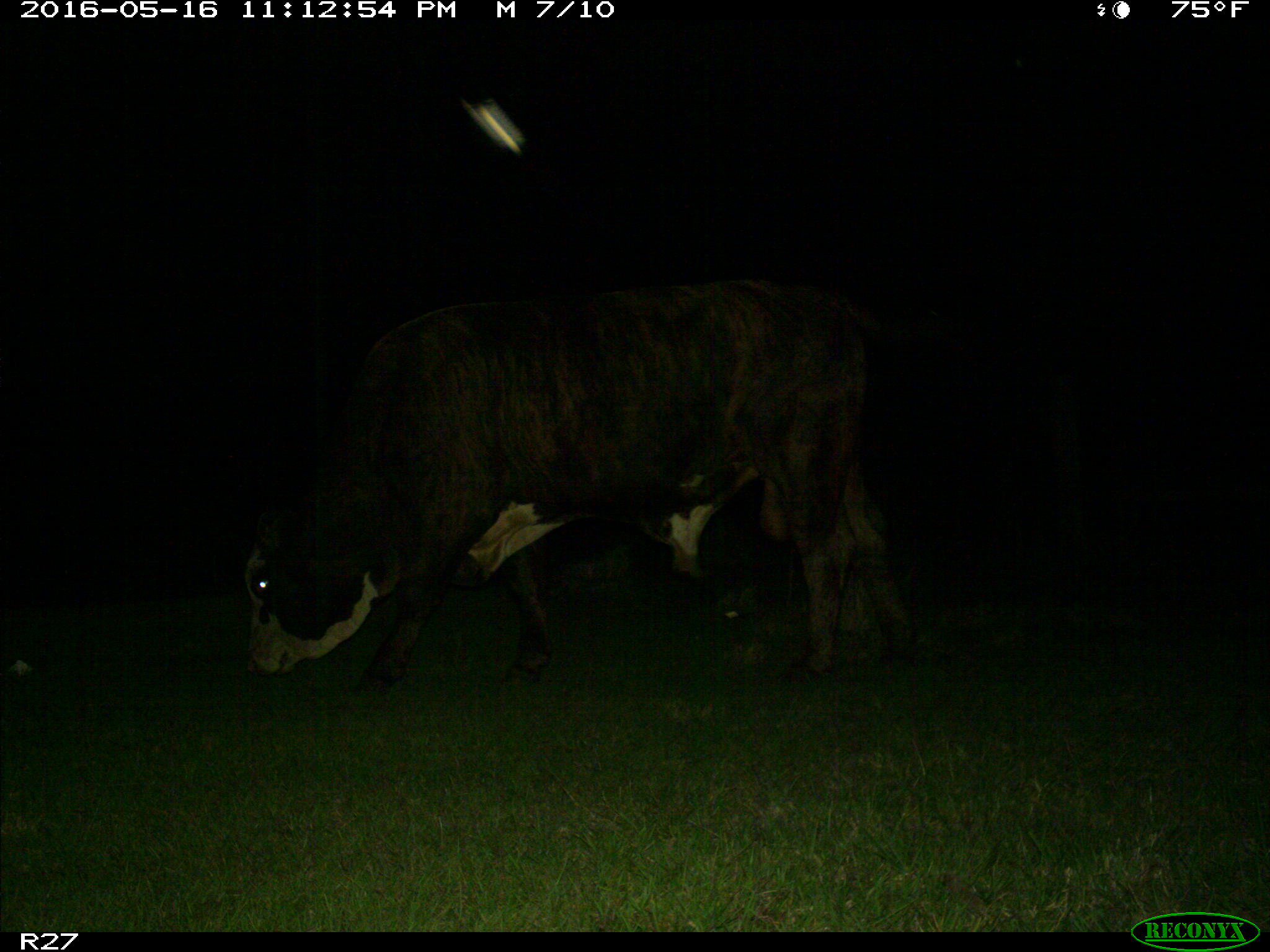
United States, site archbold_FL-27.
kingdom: Animalia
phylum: Chordata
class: Mammalia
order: Artiodactyla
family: Bovidae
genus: Bos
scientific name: Bos taurus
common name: domestic cow